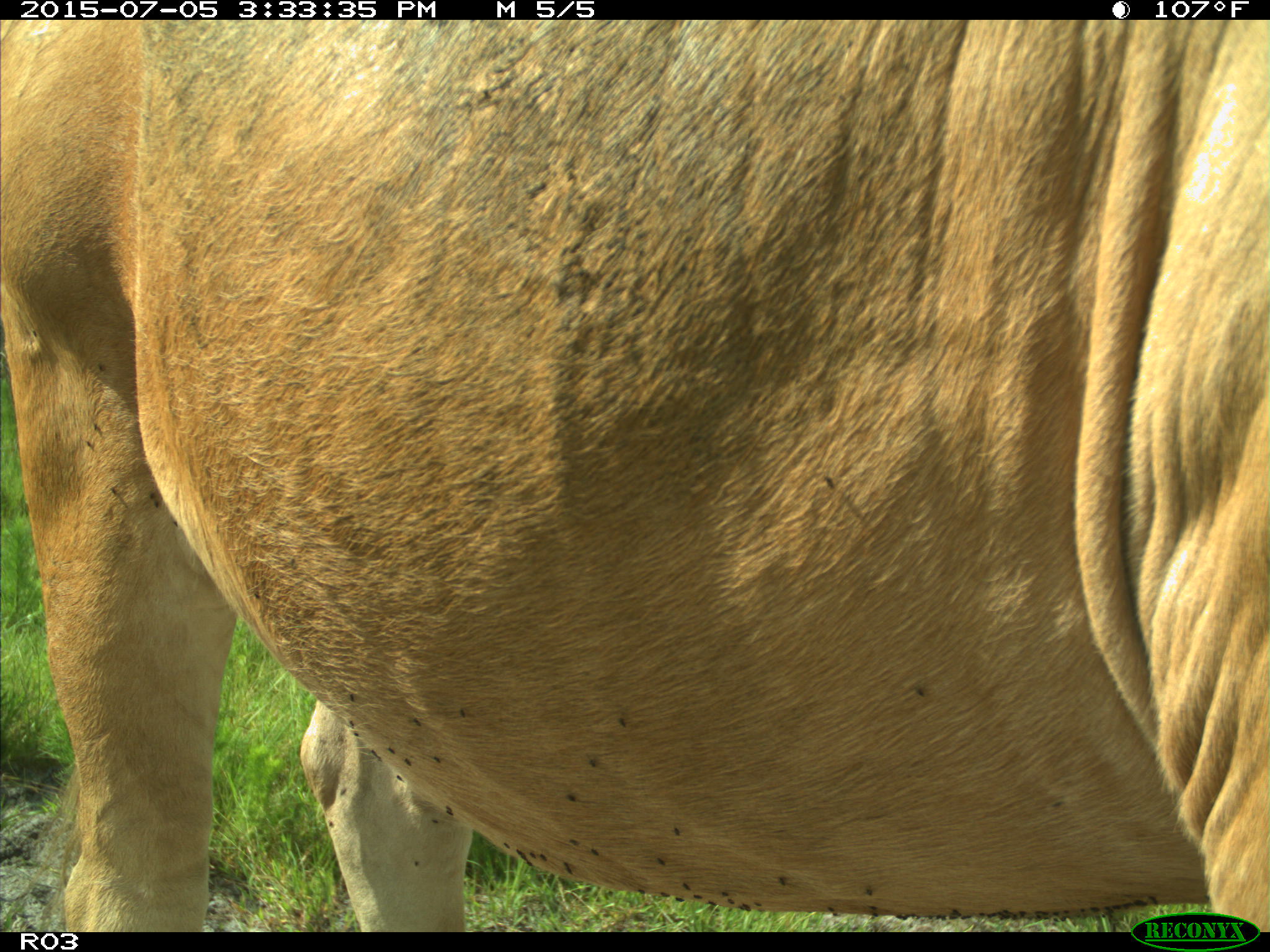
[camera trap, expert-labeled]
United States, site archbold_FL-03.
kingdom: Animalia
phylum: Chordata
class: Mammalia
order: Artiodactyla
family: Bovidae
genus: Bos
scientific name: Bos taurus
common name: domestic cow